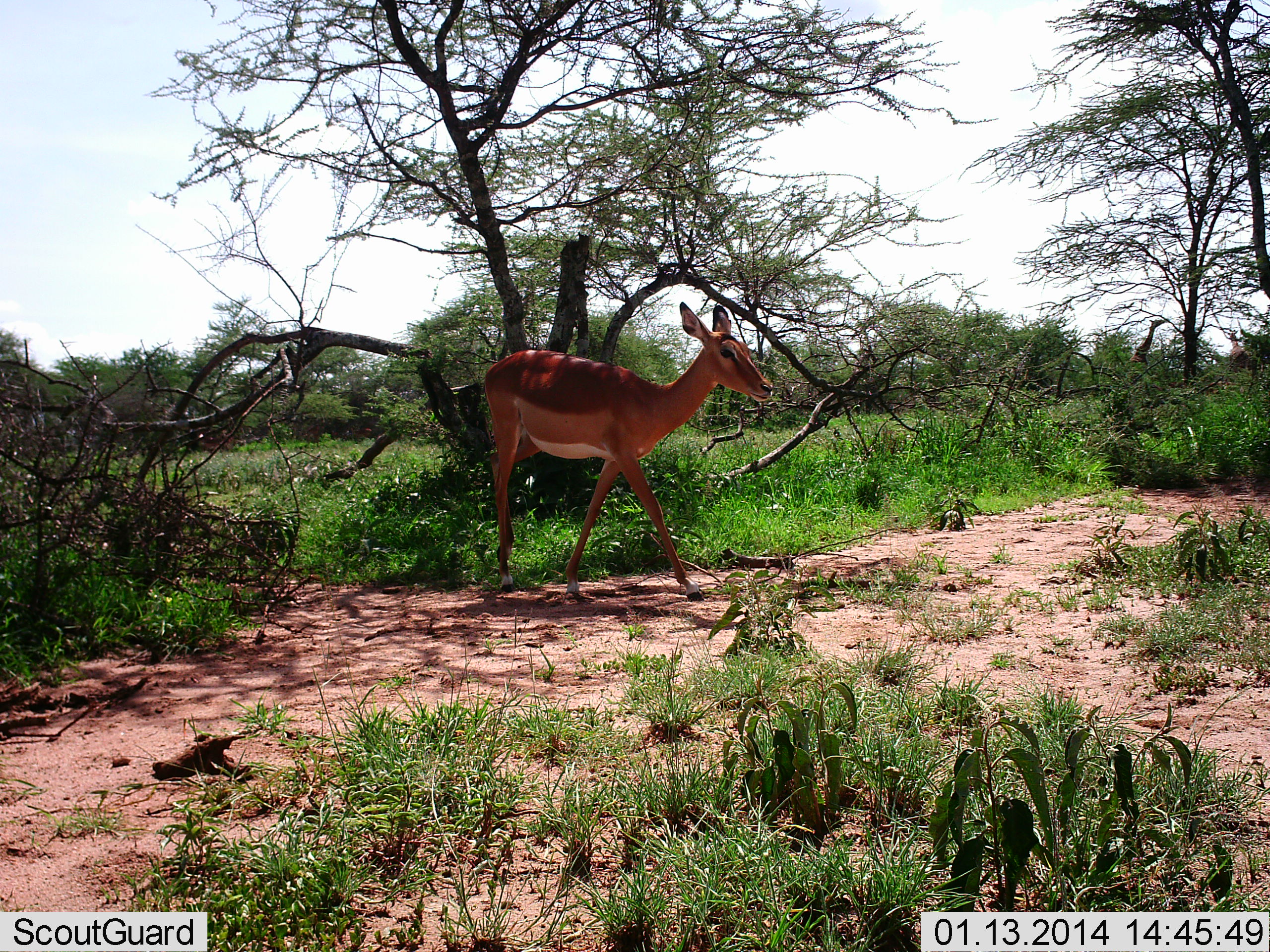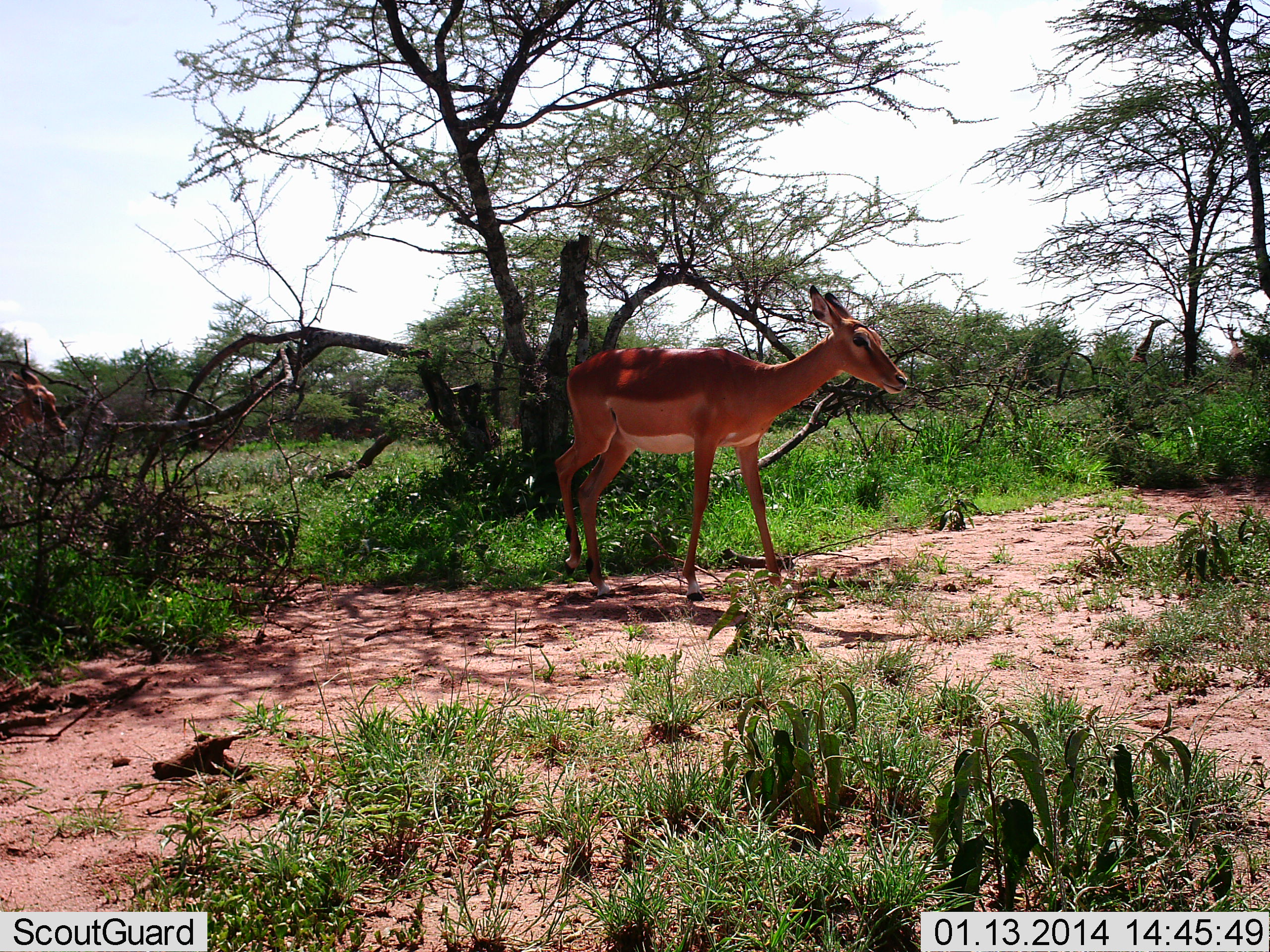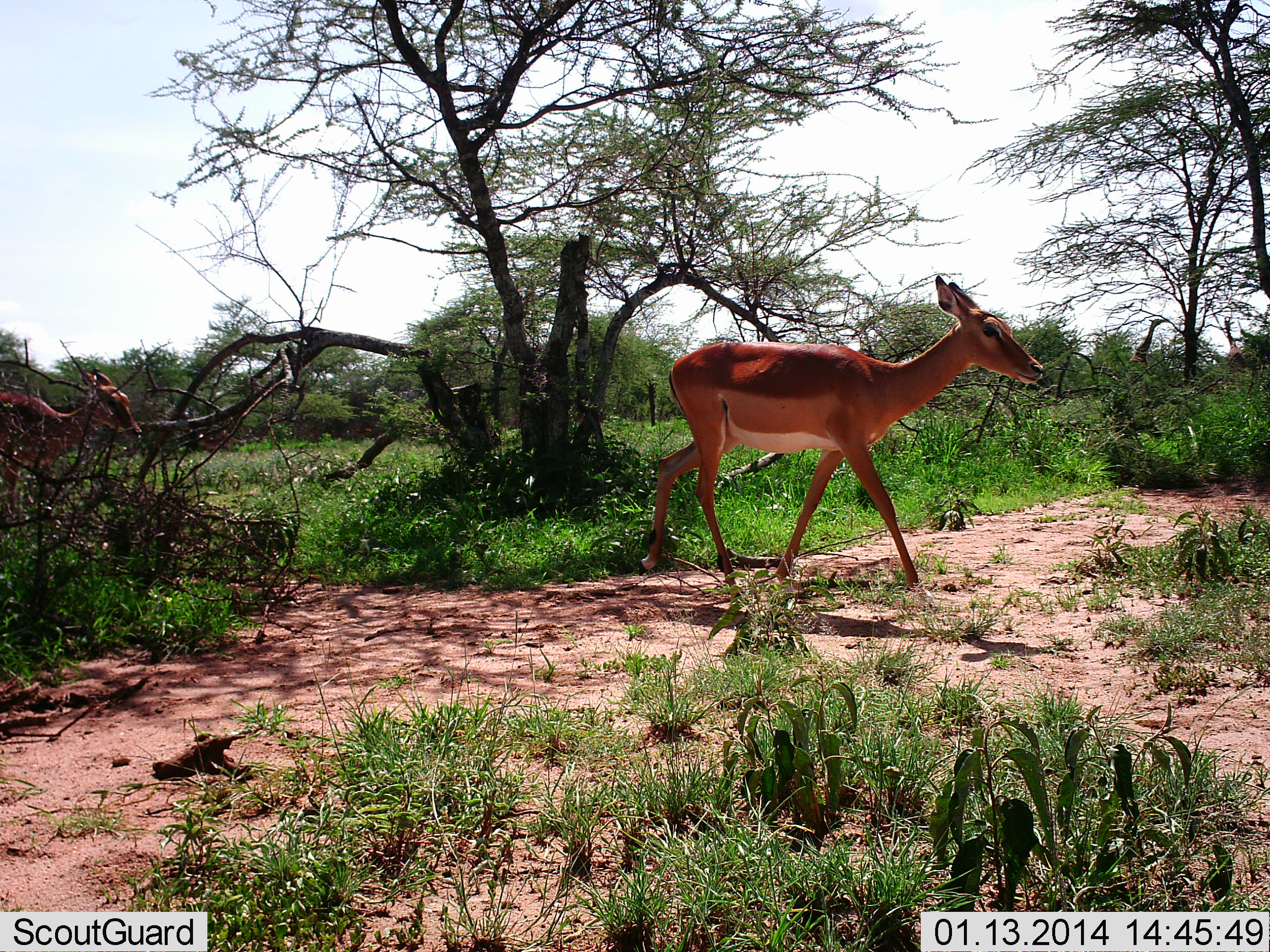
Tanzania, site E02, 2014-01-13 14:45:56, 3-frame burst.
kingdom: Animalia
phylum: Chordata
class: Mammalia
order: Artiodactyla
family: Bovidae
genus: Aepyceros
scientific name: Aepyceros melampus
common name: impala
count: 2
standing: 17%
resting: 0%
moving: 92%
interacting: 0%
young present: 0%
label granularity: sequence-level